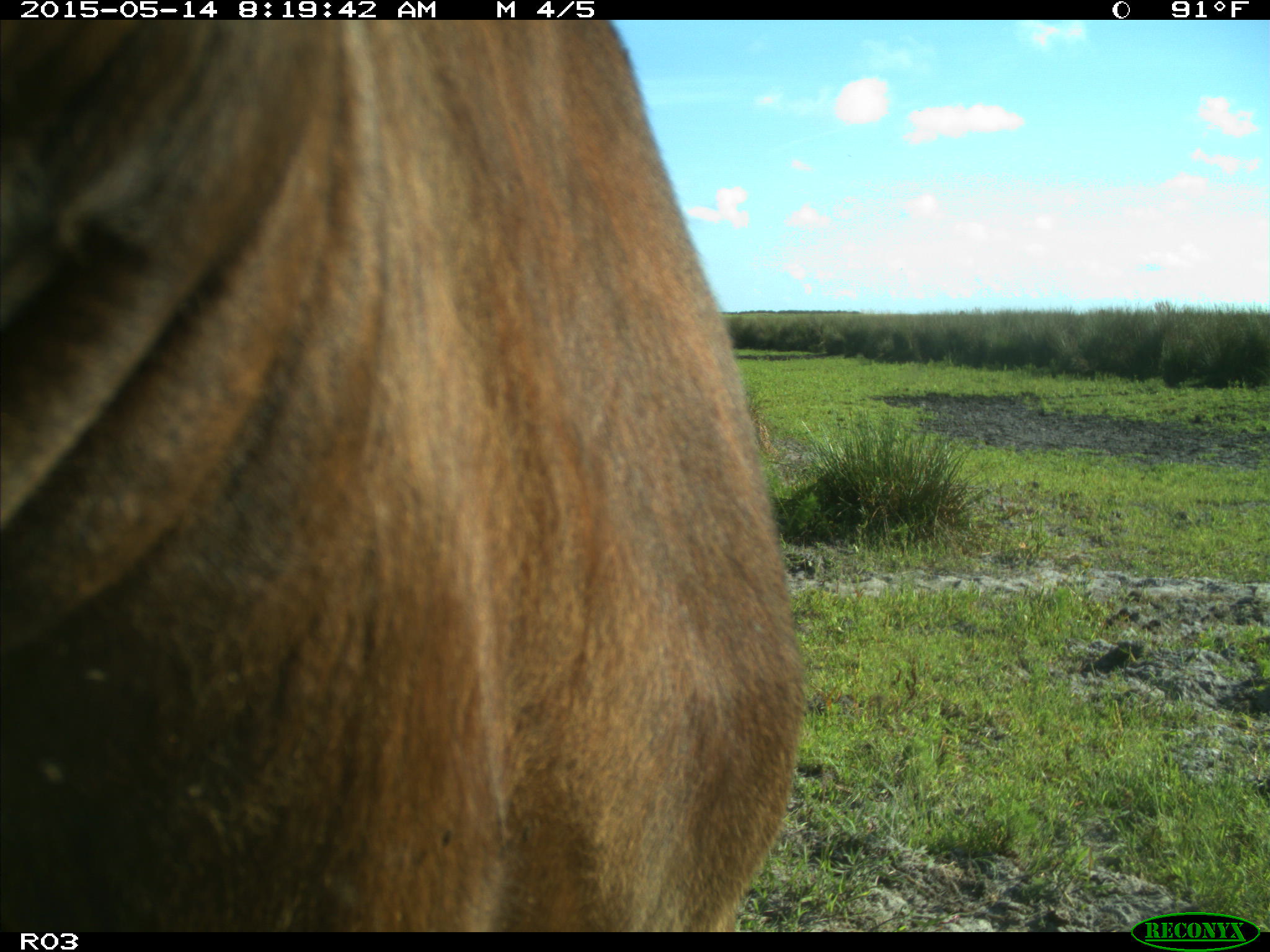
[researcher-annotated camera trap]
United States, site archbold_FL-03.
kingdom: Animalia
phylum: Chordata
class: Mammalia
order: Artiodactyla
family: Bovidae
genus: Bos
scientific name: Bos taurus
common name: domestic cow